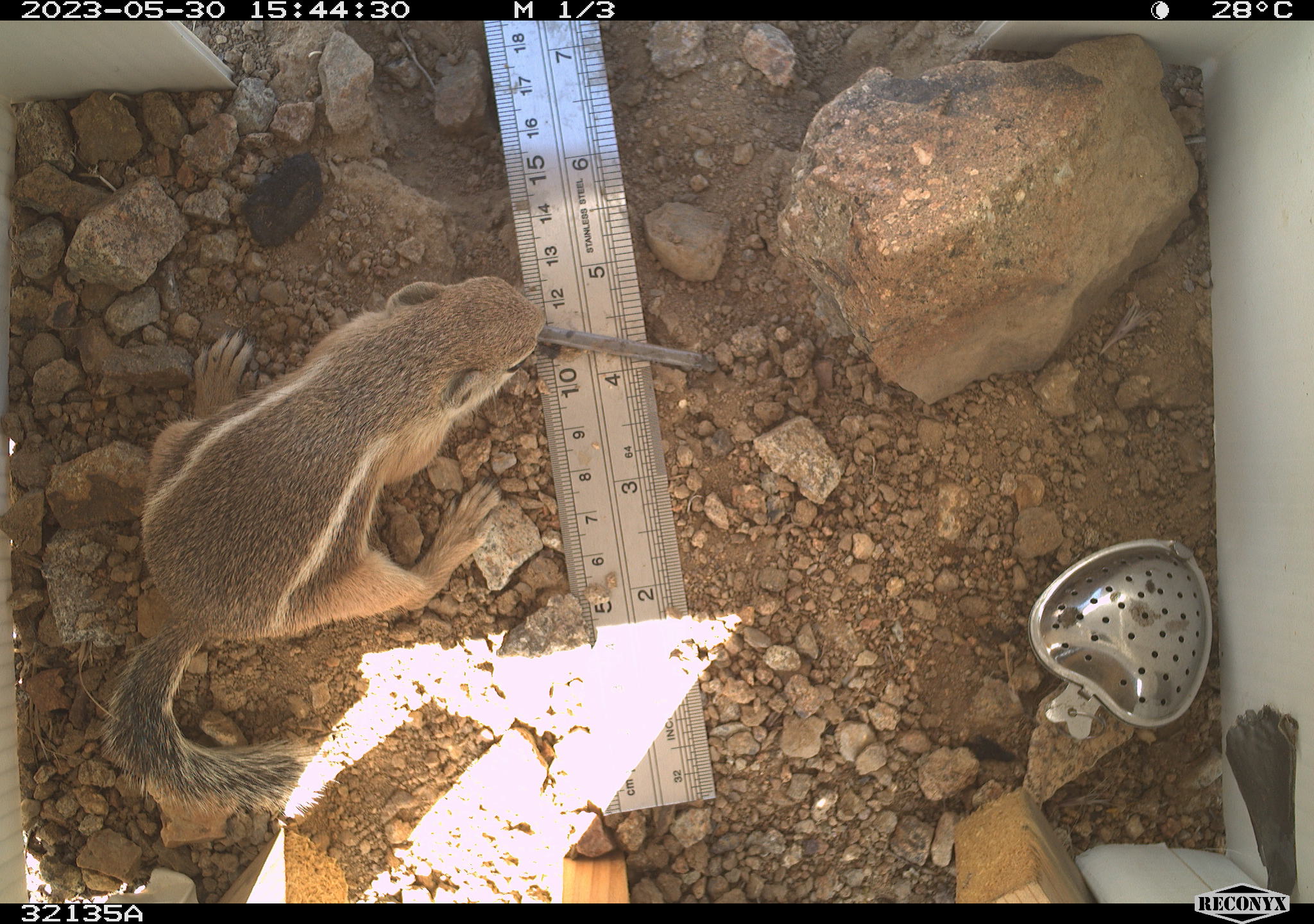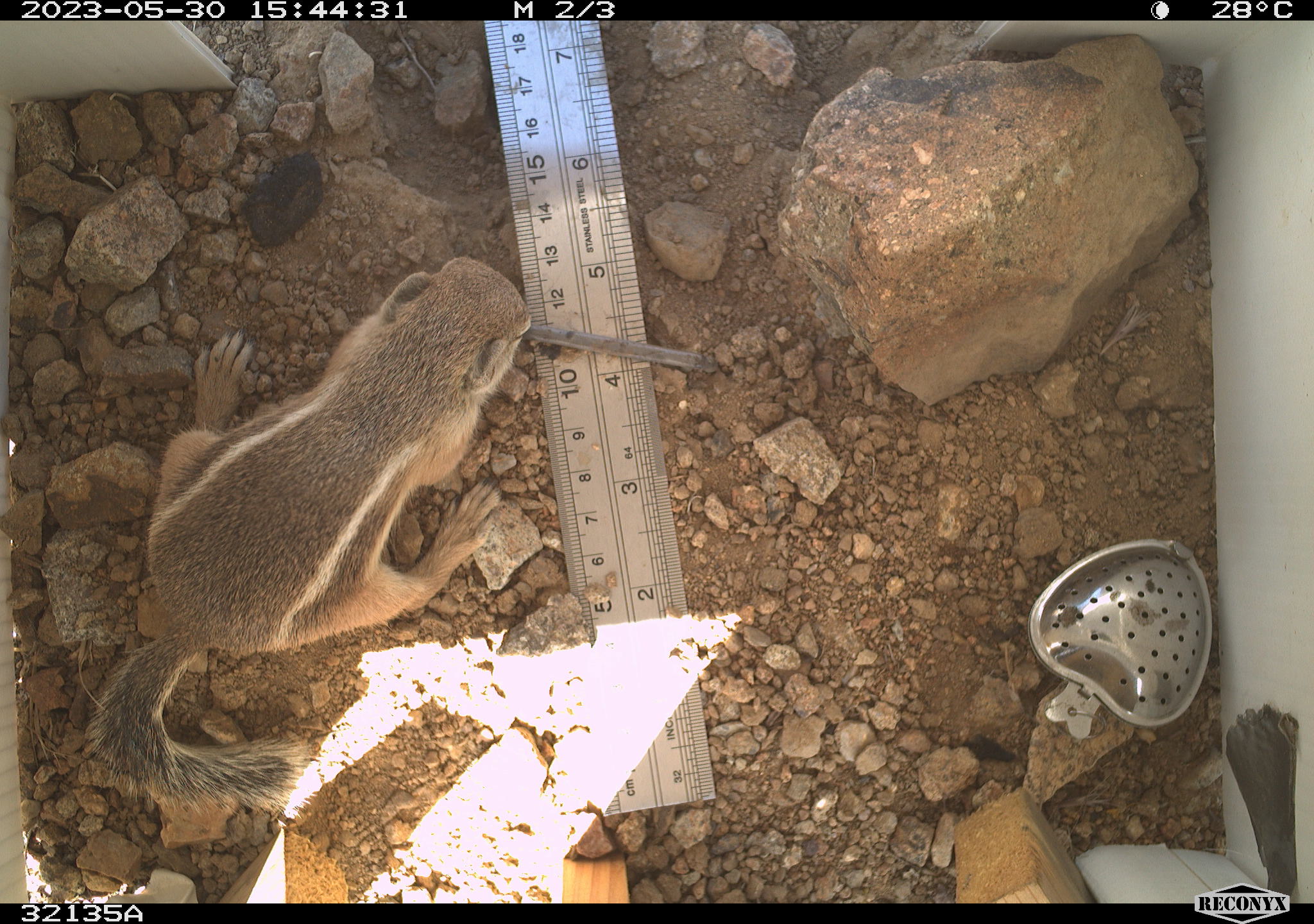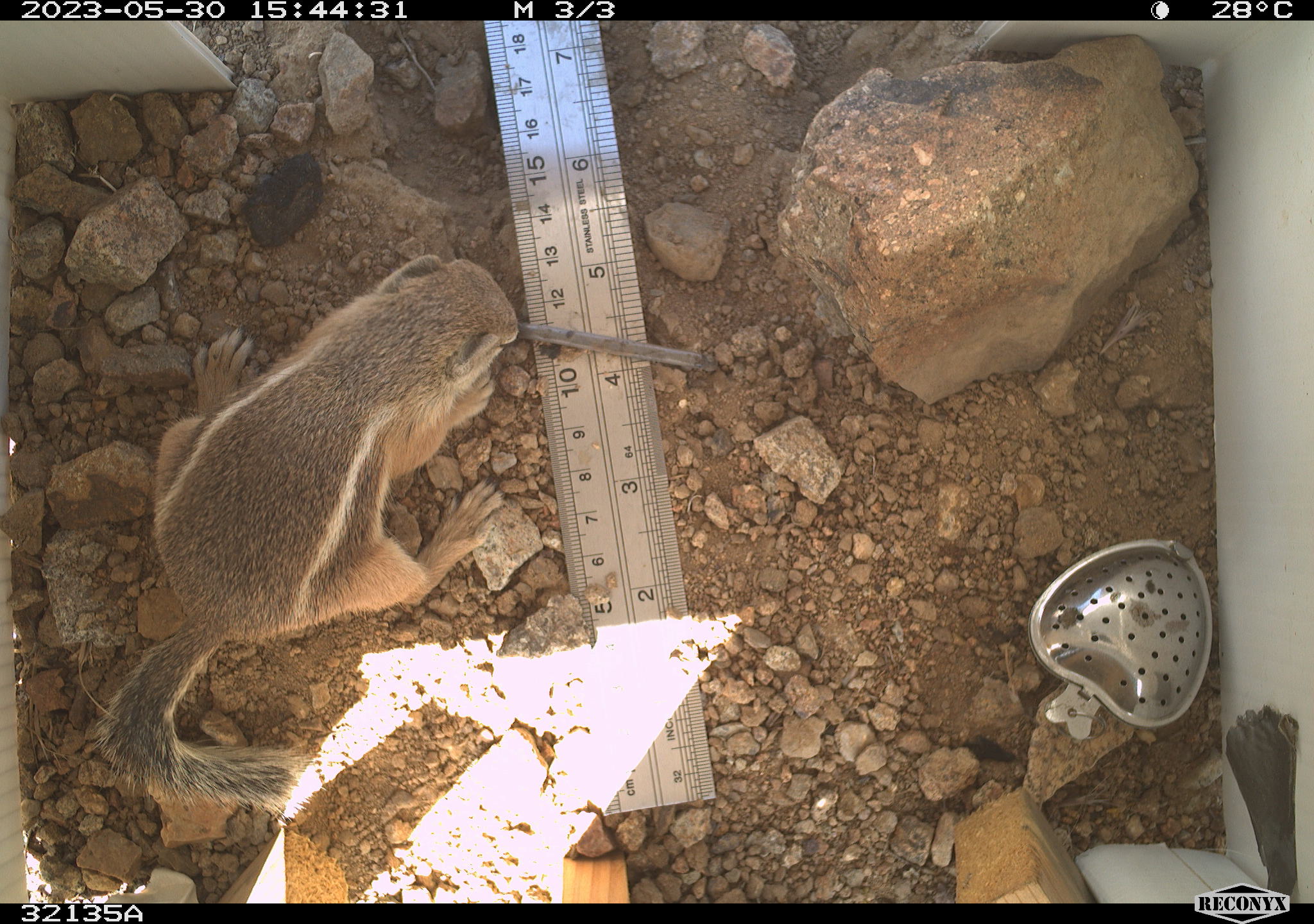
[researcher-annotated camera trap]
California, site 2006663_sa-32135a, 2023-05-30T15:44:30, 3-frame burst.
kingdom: Animalia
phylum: Chordata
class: Mammalia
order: Rodentia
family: Sciuridae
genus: Ammospermophilus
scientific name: Ammospermophilus leucurus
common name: white-tailed antelope squirrel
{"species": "white-tailed antelope squirrel (Ammospermophilus leucurus)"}